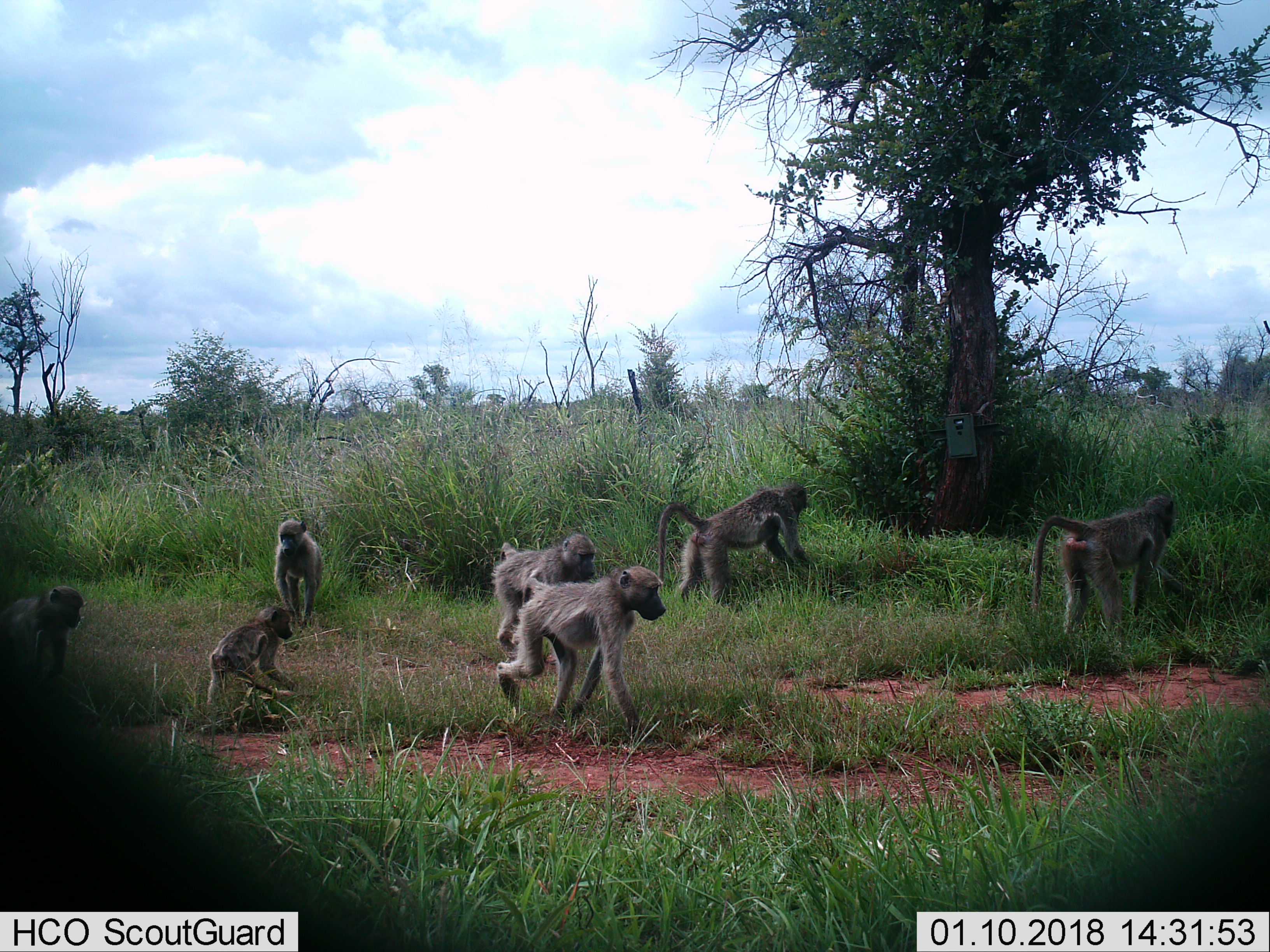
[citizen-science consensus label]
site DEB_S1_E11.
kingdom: Animalia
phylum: Chordata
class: Mammalia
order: Primates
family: Cercopithecidae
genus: Papio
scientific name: Papio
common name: baboon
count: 7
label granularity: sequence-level